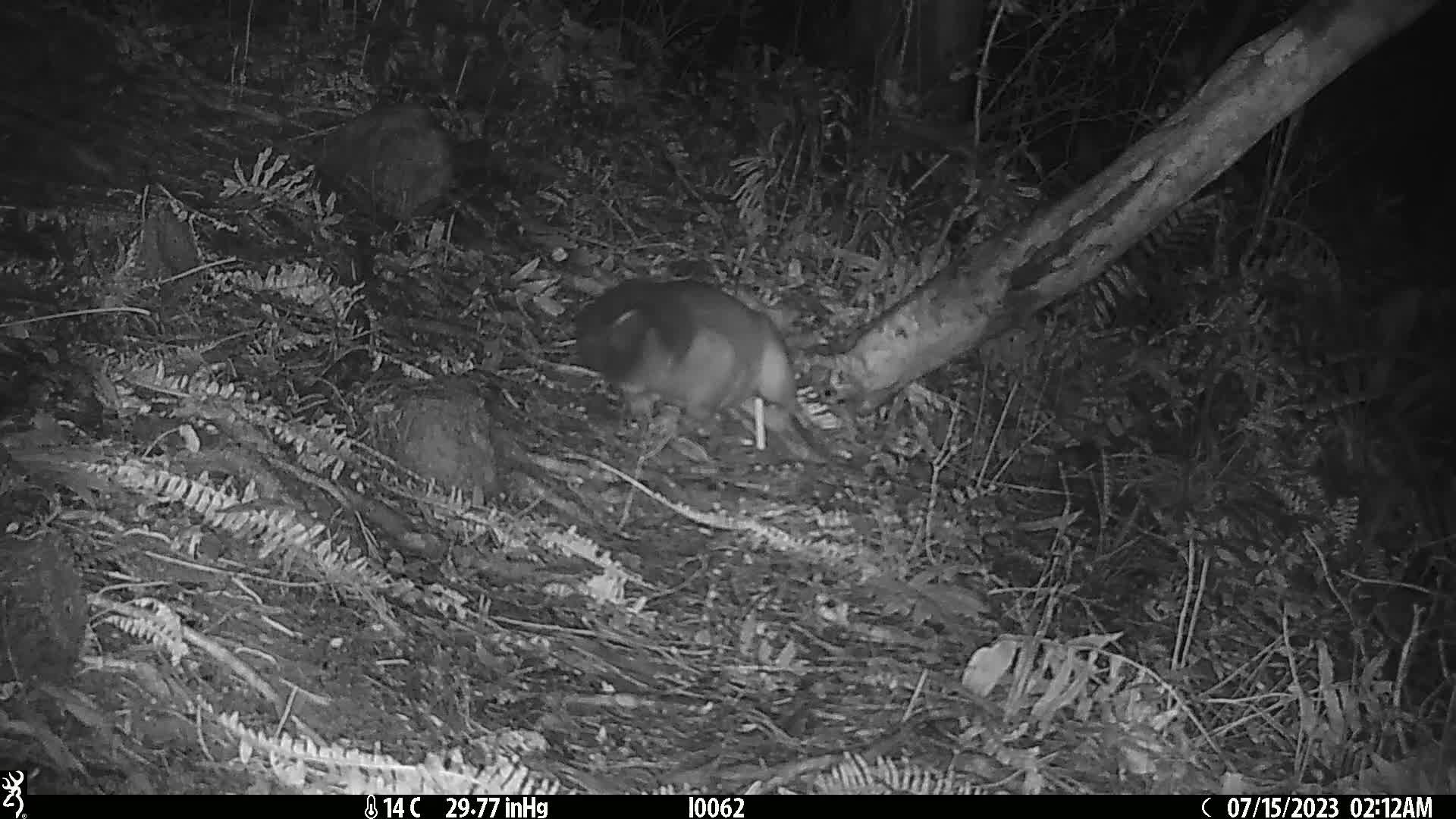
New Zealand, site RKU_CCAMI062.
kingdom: Animalia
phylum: Chordata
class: Mammalia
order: Diprotodontia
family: Phalangeridae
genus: Trichosurus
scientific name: Trichosurus vulpecula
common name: common brushtail possum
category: possum